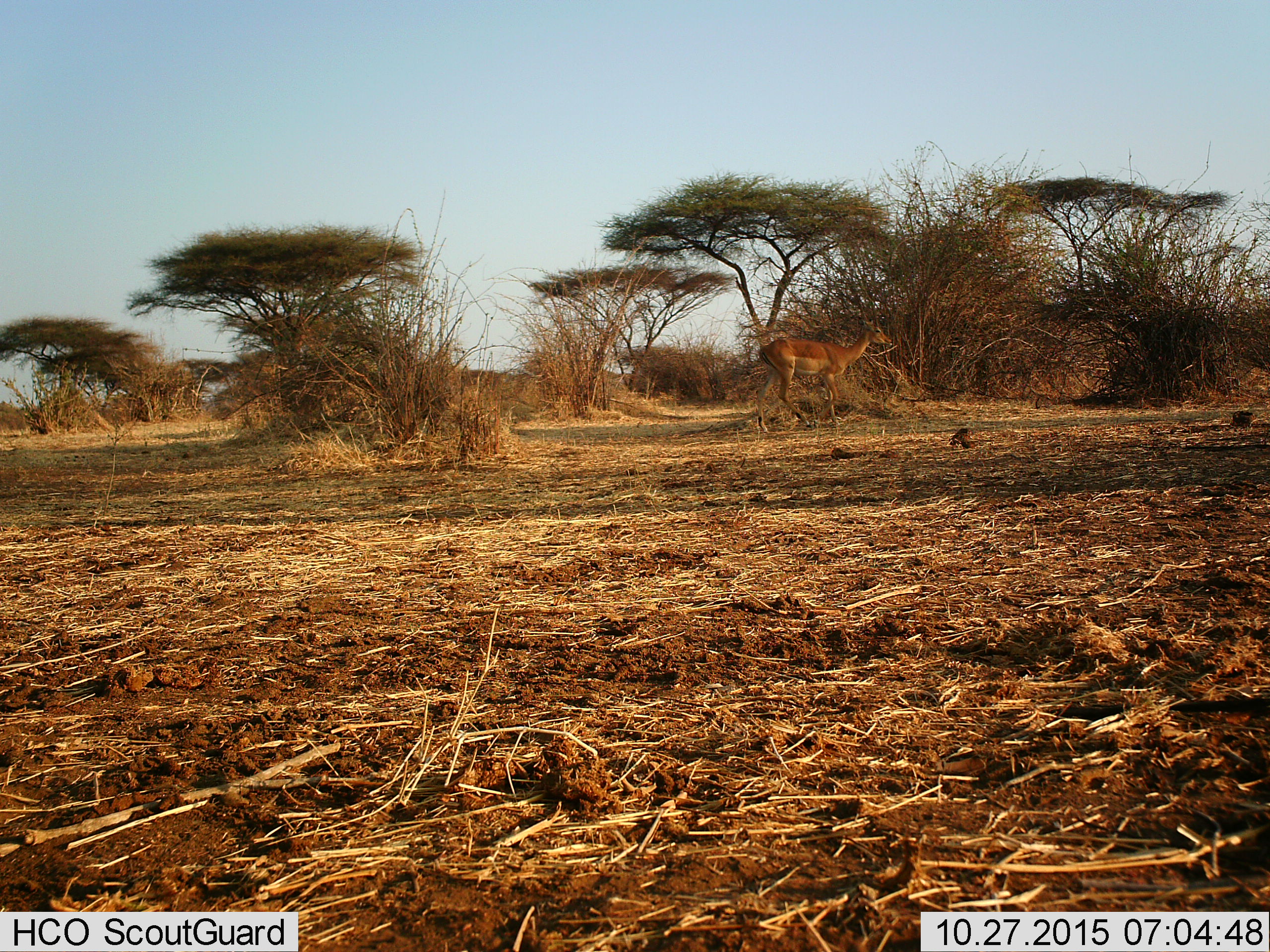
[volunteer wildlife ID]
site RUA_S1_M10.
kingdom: Animalia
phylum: Chordata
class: Mammalia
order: Artiodactyla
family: Bovidae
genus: Aepyceros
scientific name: Aepyceros melampus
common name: impala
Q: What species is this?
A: Impala (Aepyceros melampus).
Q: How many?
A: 1.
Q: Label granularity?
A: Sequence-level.